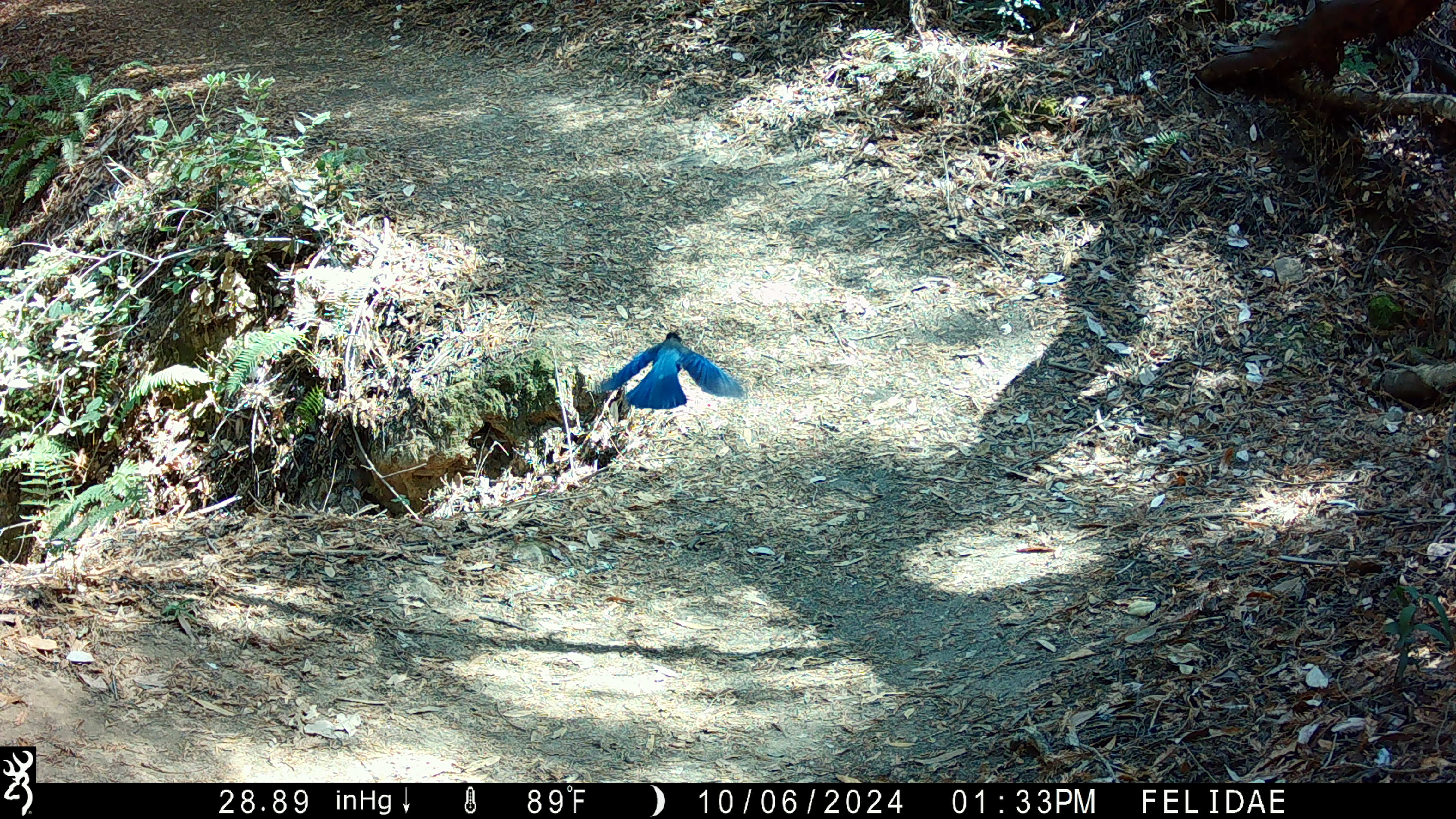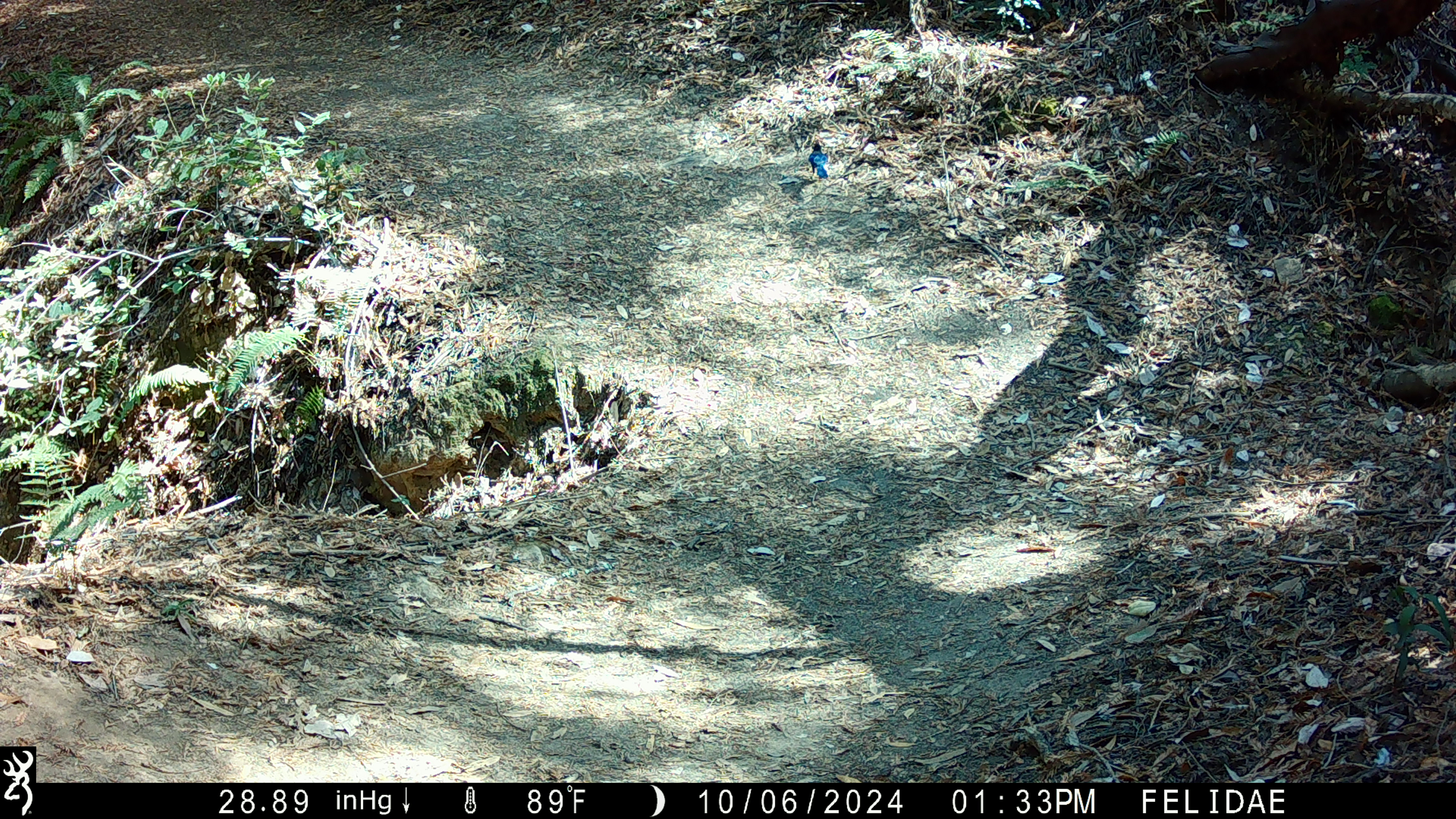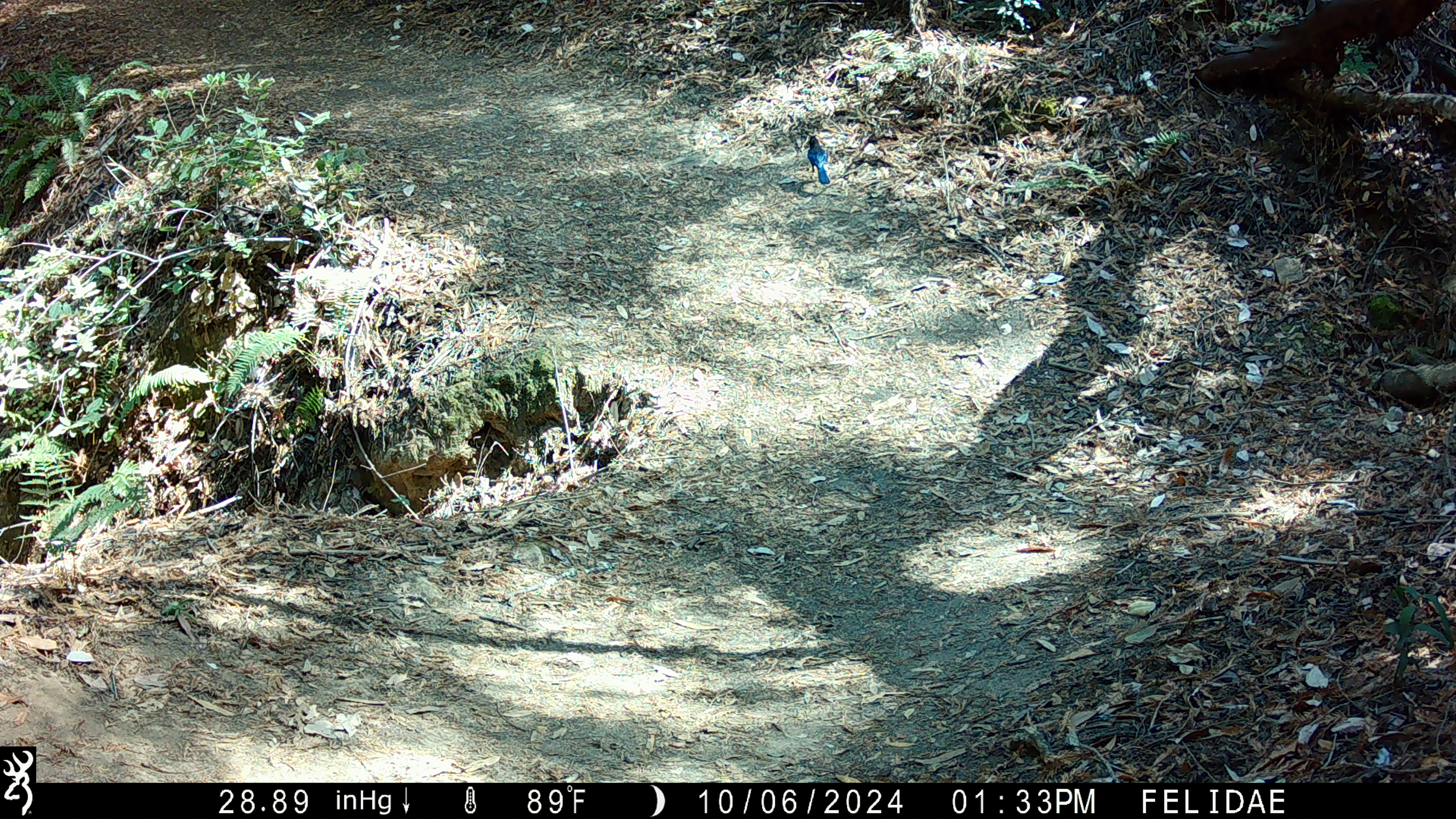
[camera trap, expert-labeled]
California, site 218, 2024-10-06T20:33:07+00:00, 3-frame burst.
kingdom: Animalia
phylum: Chordata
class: Aves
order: Passeriformes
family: Corvidae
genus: Cyanocitta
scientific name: Cyanocitta stelleri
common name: steller's jay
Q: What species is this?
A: Steller's jay (Cyanocitta stelleri).